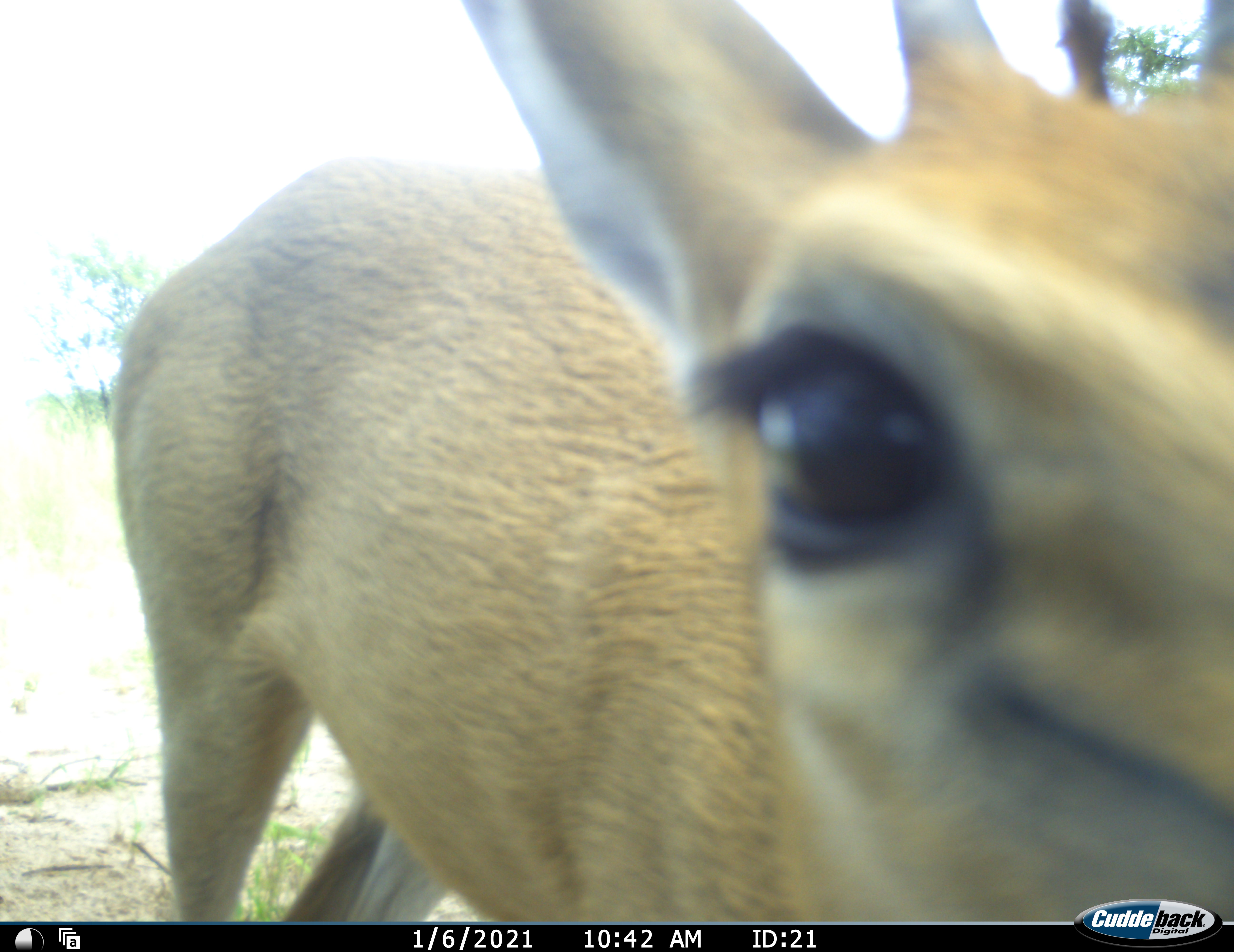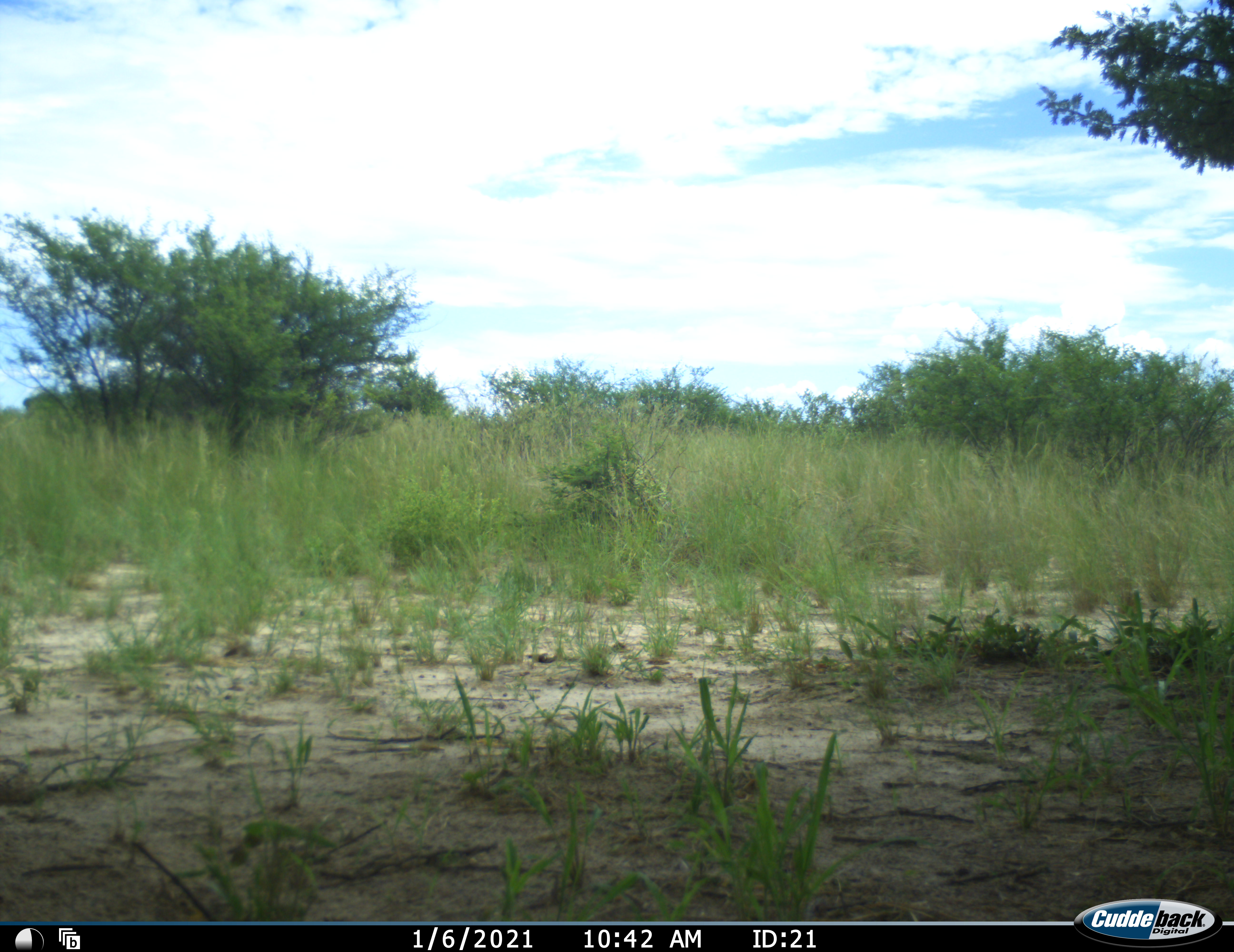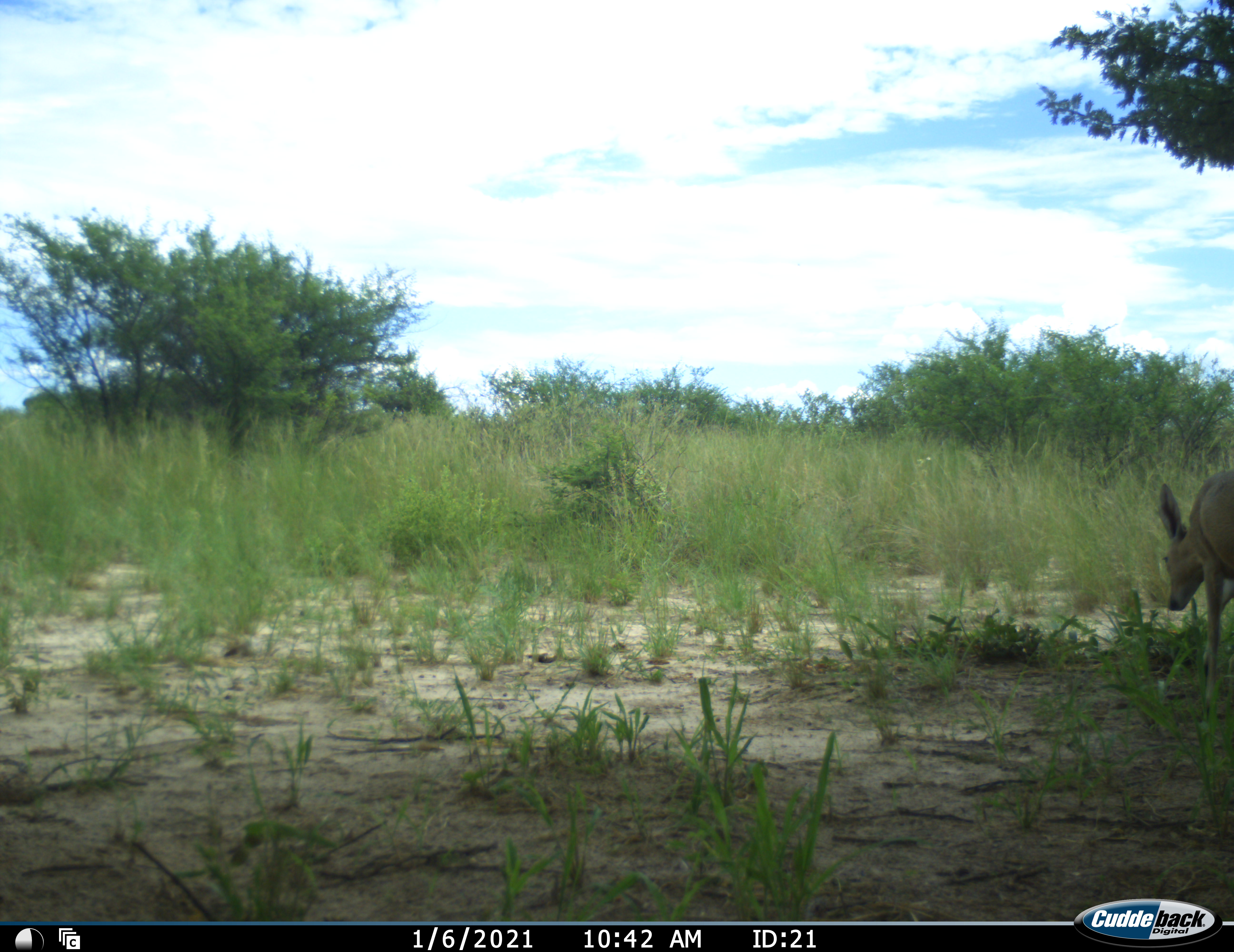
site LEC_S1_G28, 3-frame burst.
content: unidentified animal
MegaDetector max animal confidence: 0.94